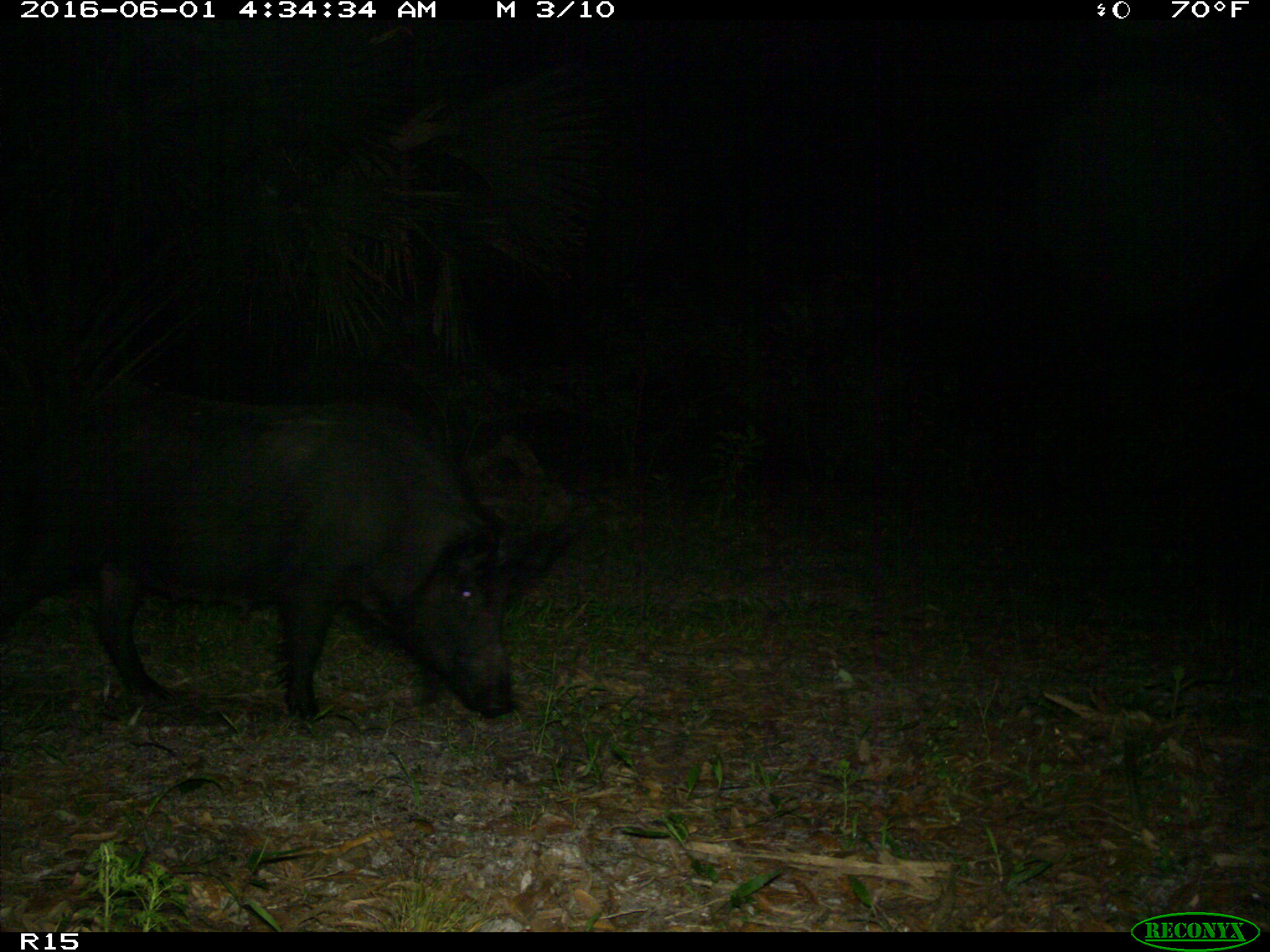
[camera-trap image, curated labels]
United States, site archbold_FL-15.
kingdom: Animalia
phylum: Chordata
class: Mammalia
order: Artiodactyla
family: Suidae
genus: Sus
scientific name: Sus scrofa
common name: wild boar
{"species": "Sus scrofa (wild boar)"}